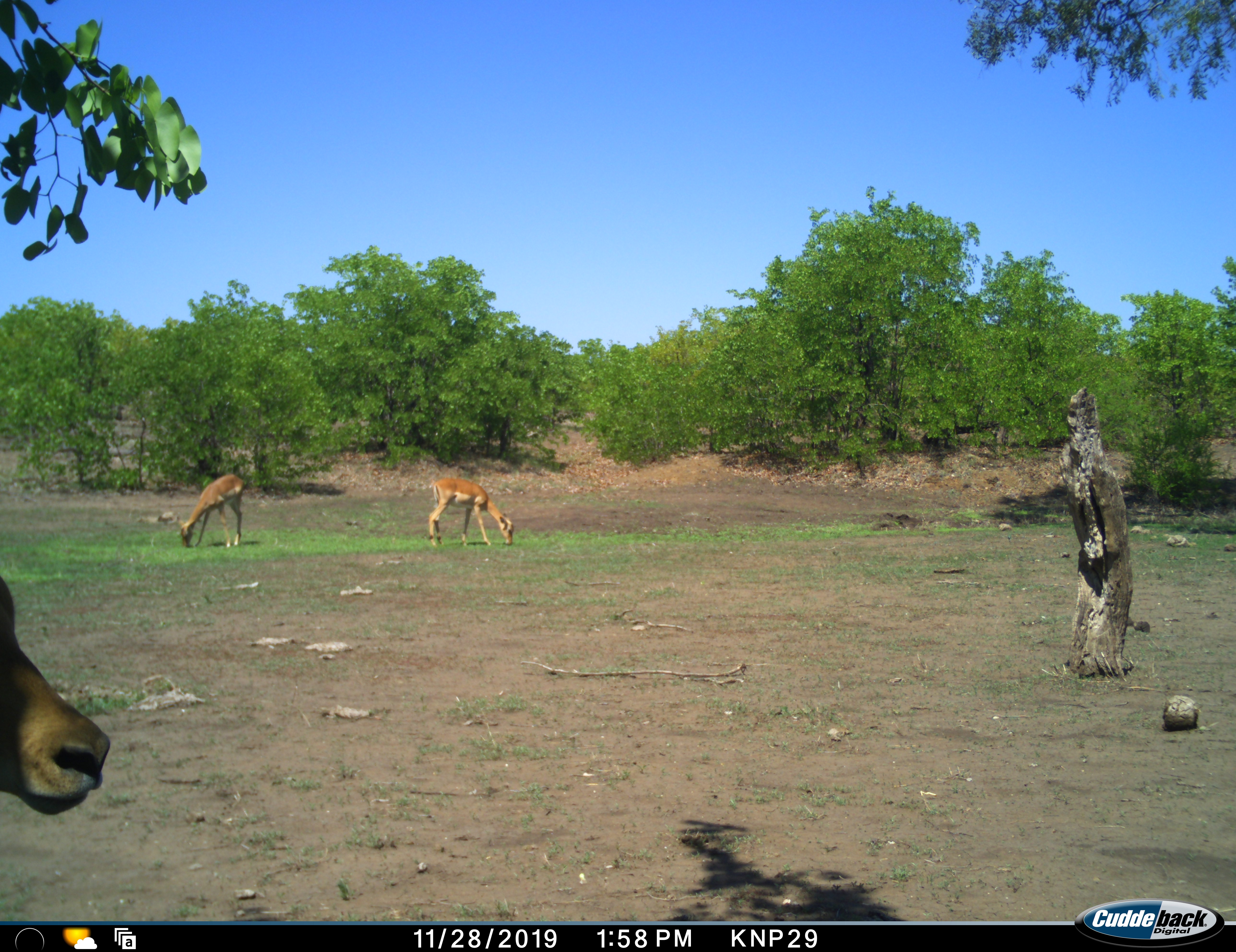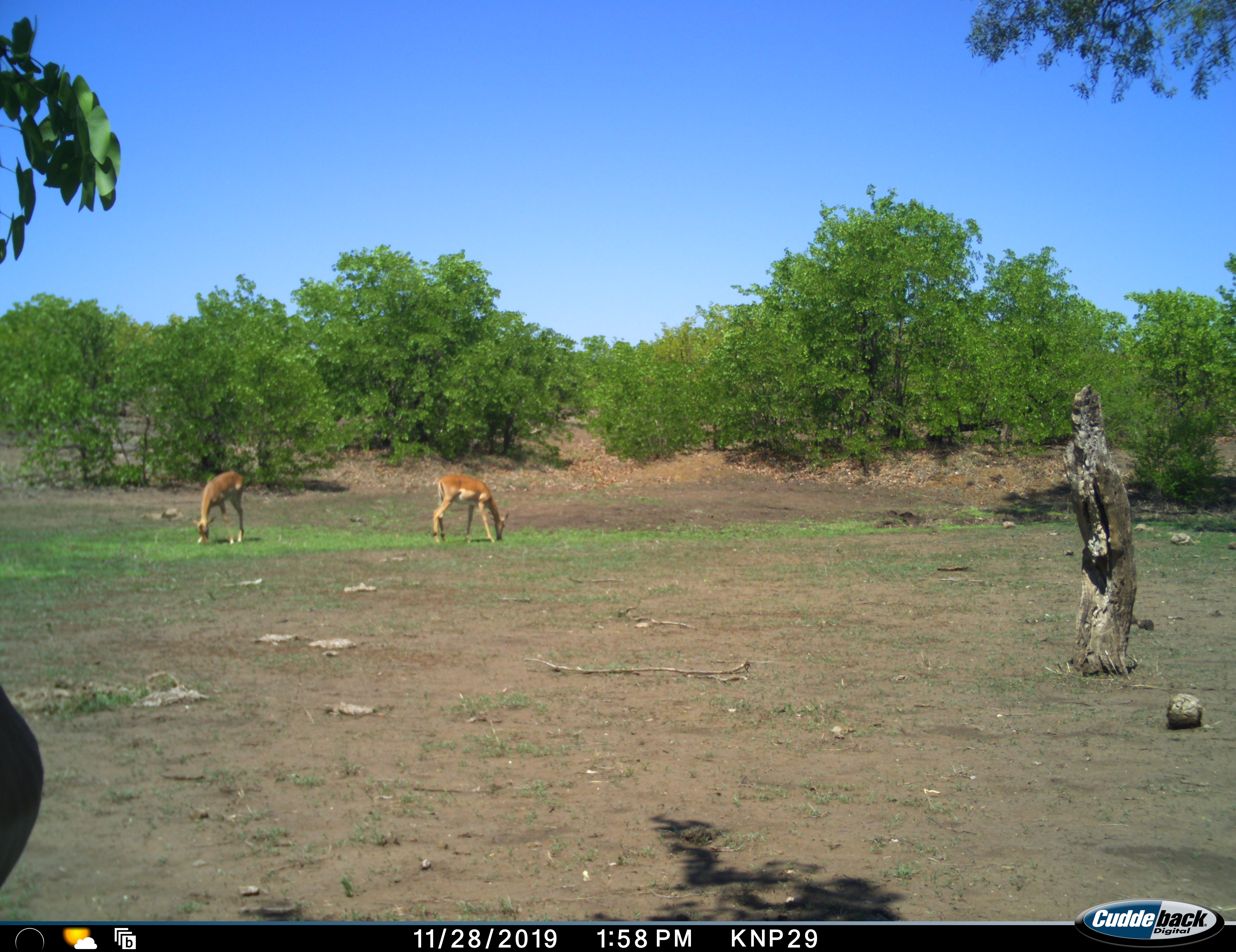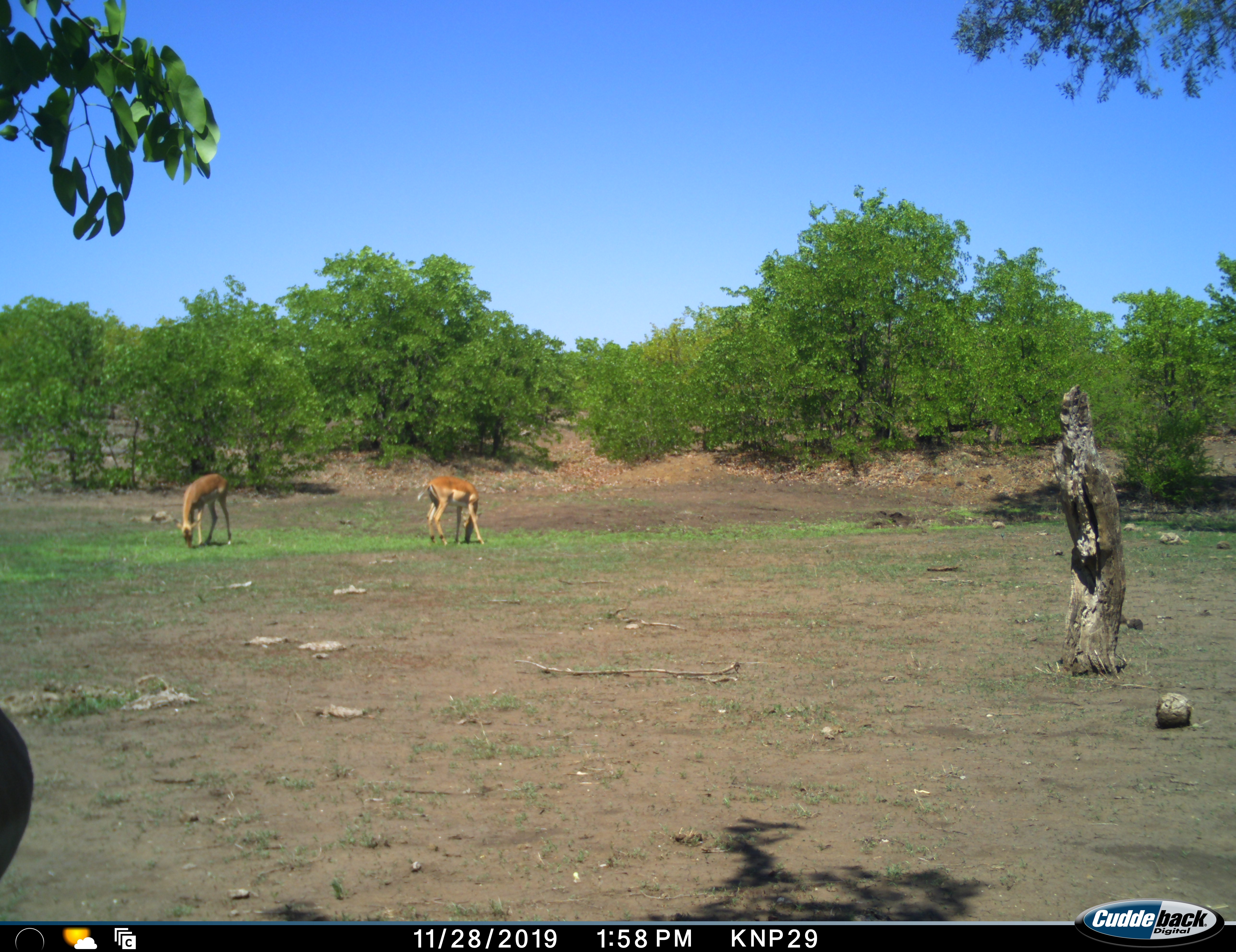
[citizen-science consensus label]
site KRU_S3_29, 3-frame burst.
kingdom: Animalia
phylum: Chordata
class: Mammalia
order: Artiodactyla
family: Bovidae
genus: Aepyceros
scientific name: Aepyceros melampus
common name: impala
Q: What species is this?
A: Impala (Aepyceros melampus).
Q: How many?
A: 3.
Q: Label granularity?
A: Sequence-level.